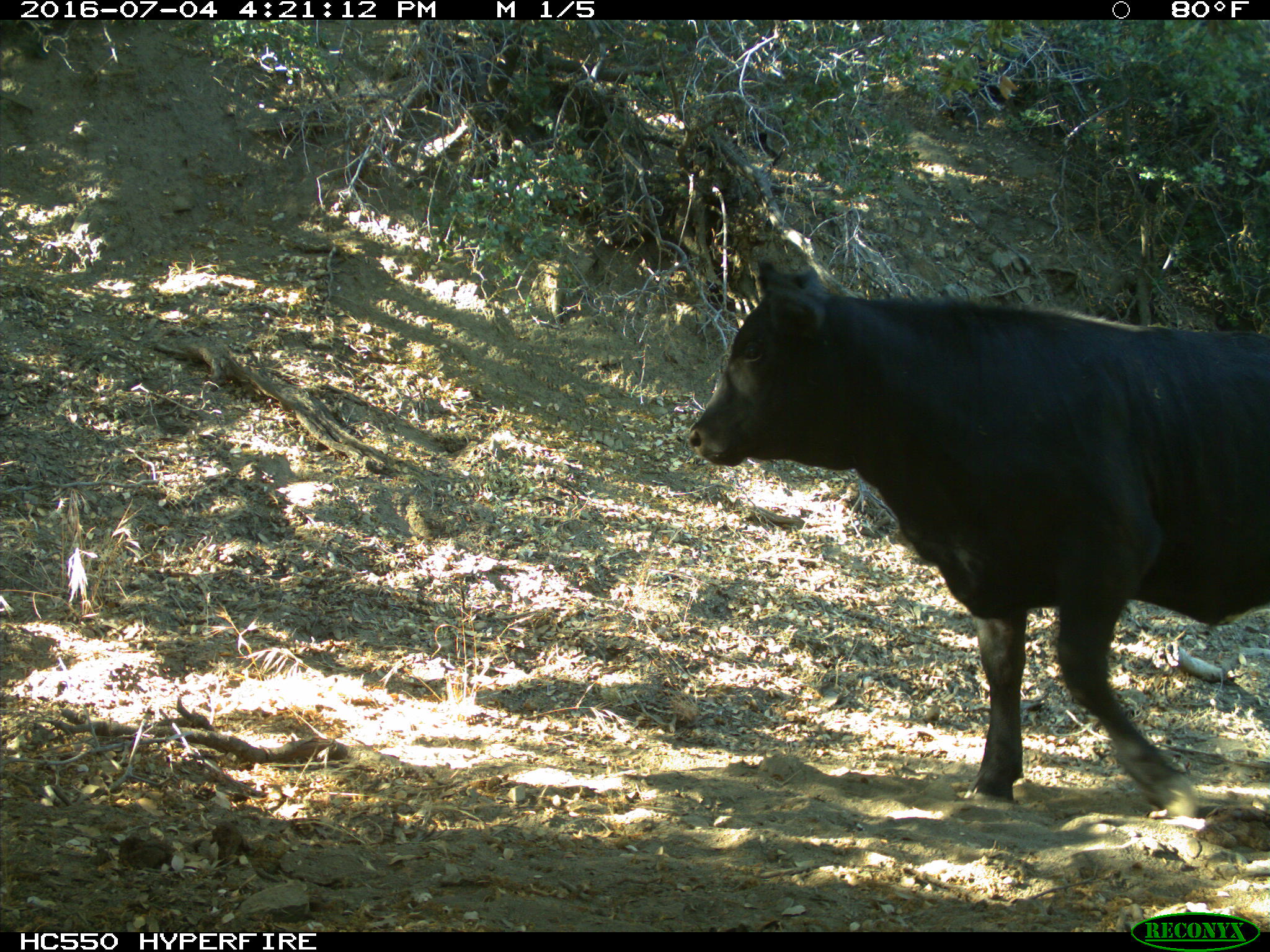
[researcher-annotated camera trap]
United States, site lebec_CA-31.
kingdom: Animalia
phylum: Chordata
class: Mammalia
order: Artiodactyla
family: Bovidae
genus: Bos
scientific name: Bos taurus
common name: domestic cow